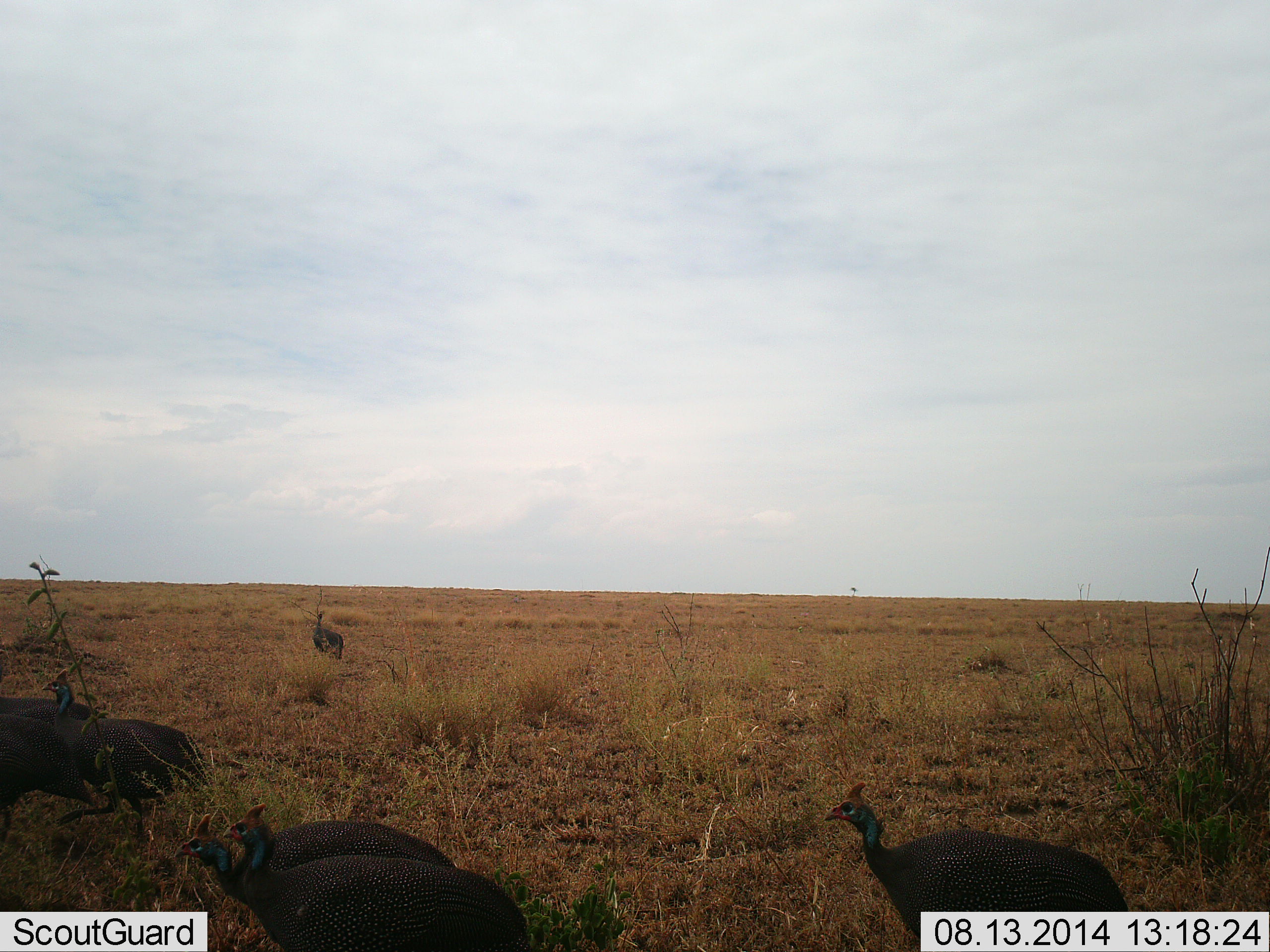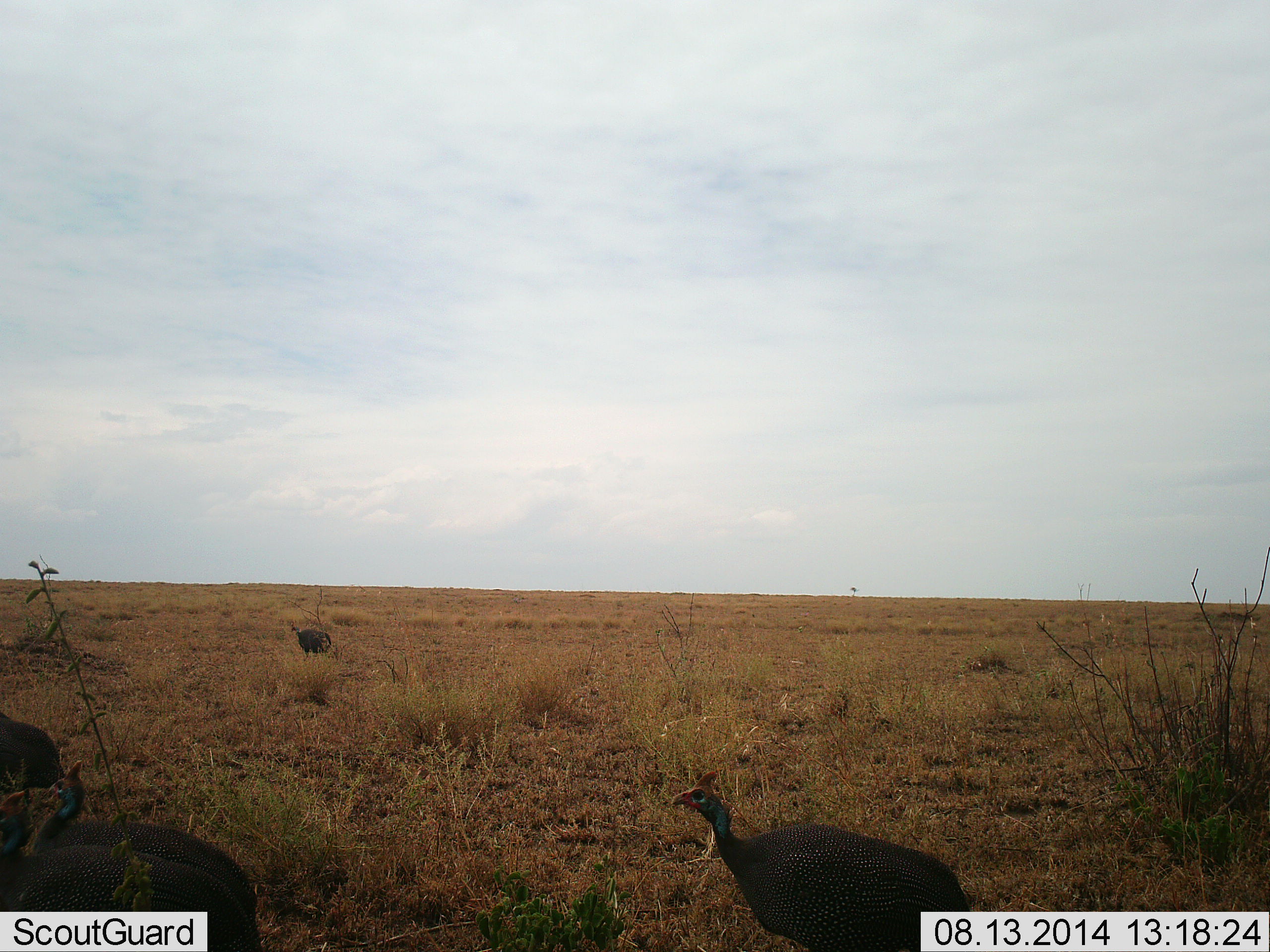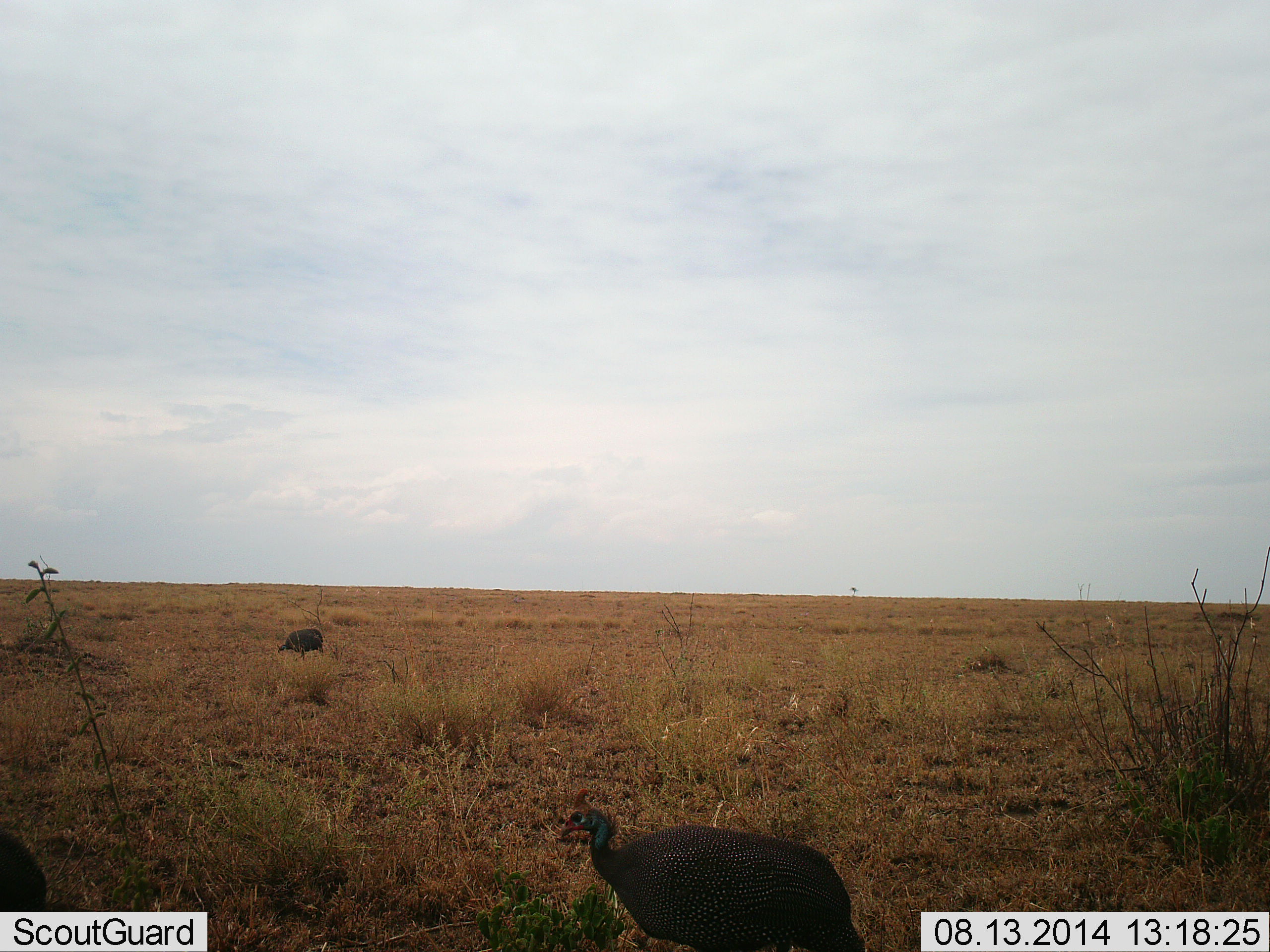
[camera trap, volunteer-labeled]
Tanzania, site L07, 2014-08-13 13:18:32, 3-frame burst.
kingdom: Animalia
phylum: Chordata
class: Aves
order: Galliformes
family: Numididae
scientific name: Numididae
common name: guinea fowl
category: guineafowl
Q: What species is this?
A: Guineafowl (guinea fowl) (Numididae).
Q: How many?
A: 5.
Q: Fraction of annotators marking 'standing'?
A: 20%.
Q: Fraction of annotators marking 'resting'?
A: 0%.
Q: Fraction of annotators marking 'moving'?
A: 80%.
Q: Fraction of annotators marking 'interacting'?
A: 0%.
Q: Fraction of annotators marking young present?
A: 0%.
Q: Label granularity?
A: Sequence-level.